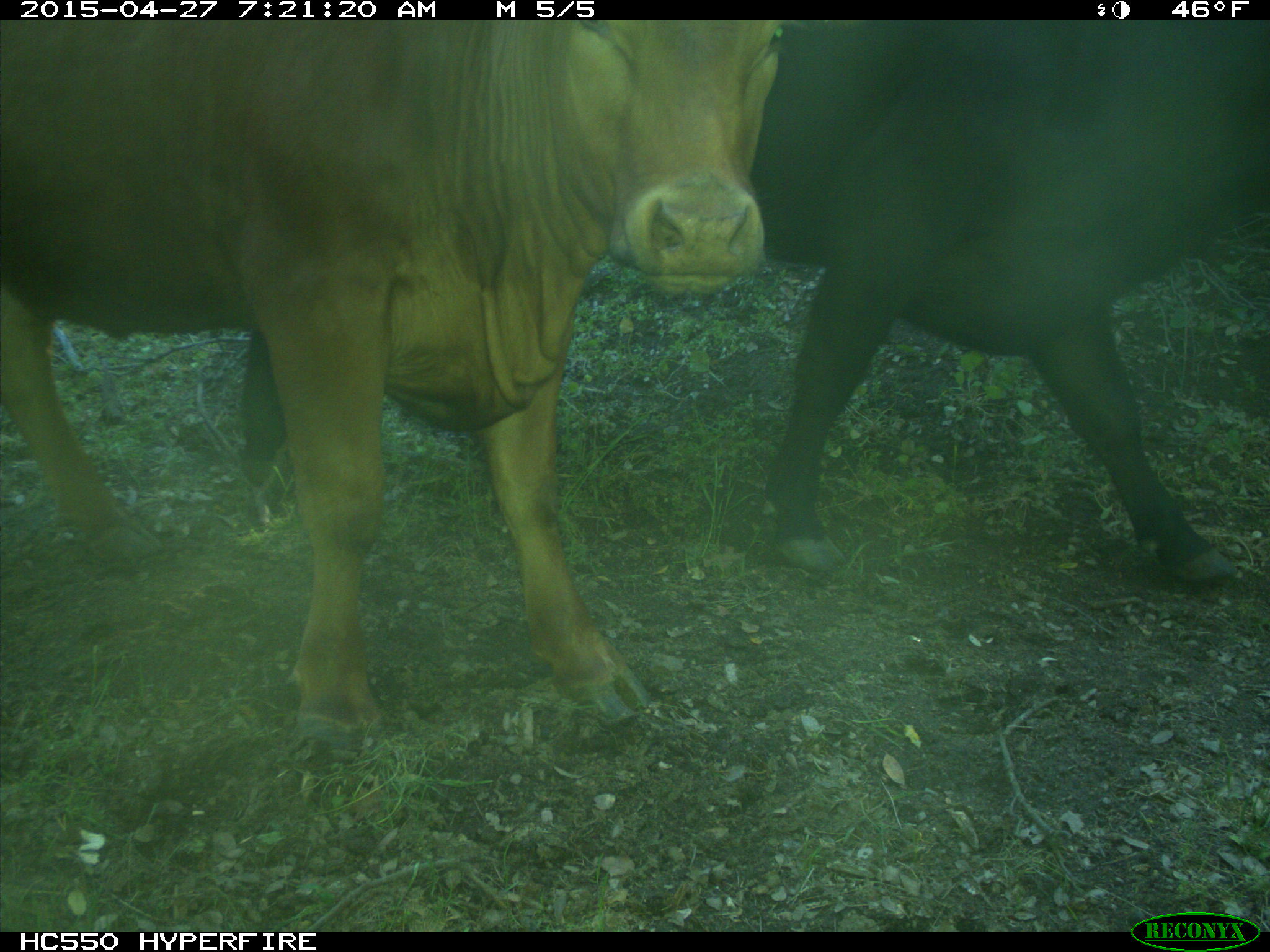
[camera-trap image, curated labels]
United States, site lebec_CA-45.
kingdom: Animalia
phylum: Chordata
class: Mammalia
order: Artiodactyla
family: Bovidae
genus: Bos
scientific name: Bos taurus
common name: domestic cow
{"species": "Bos taurus (domestic cow)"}